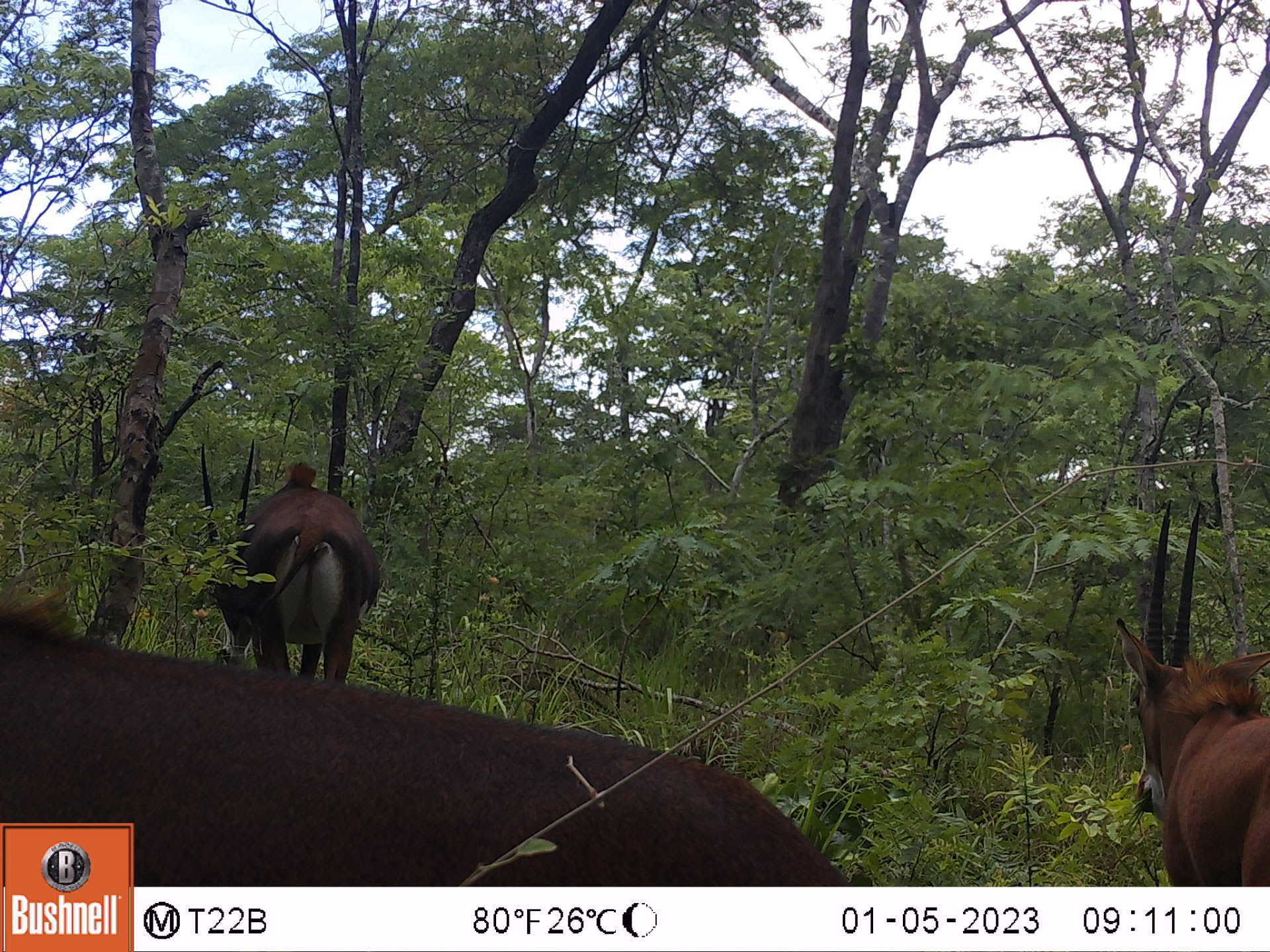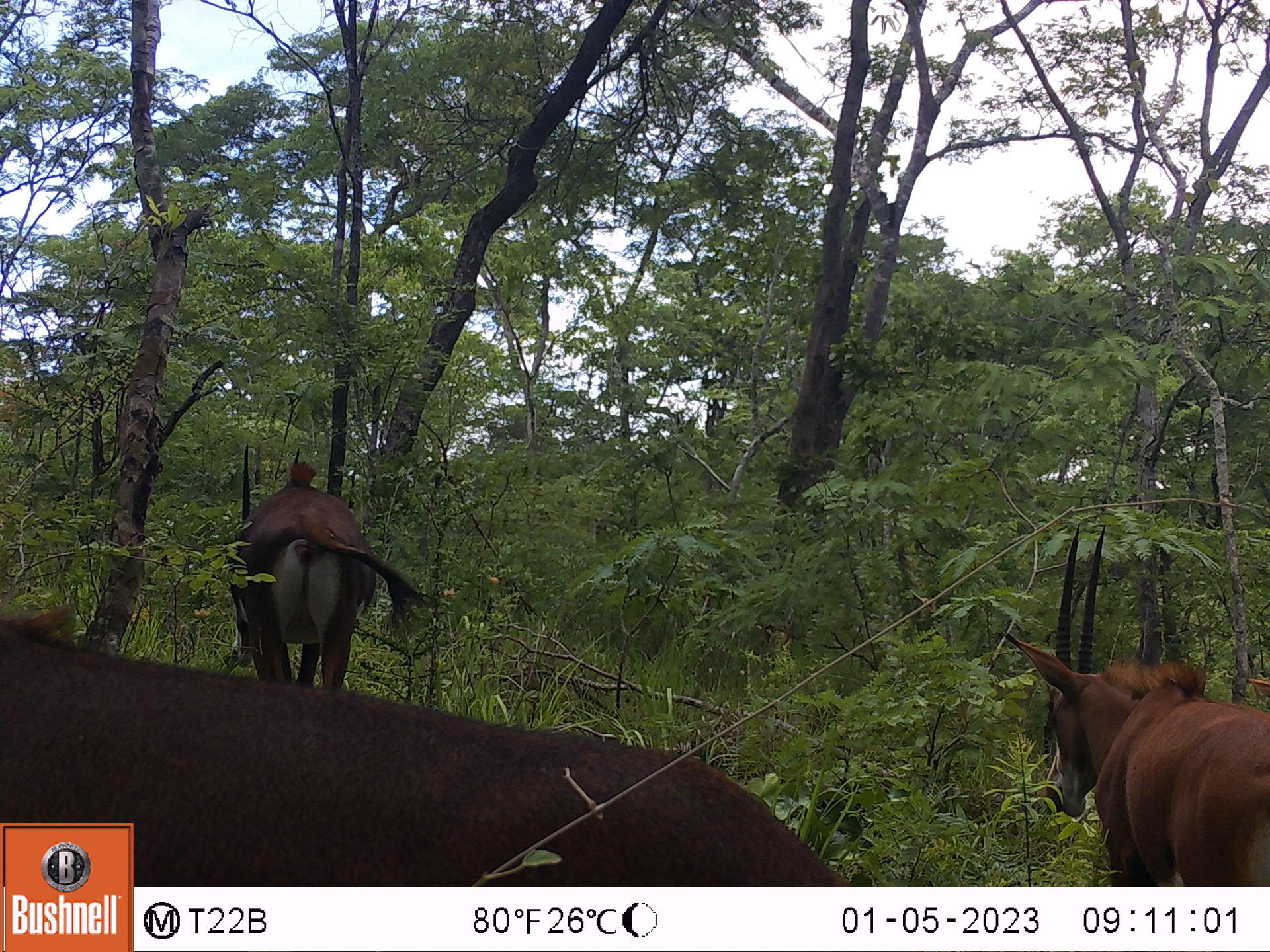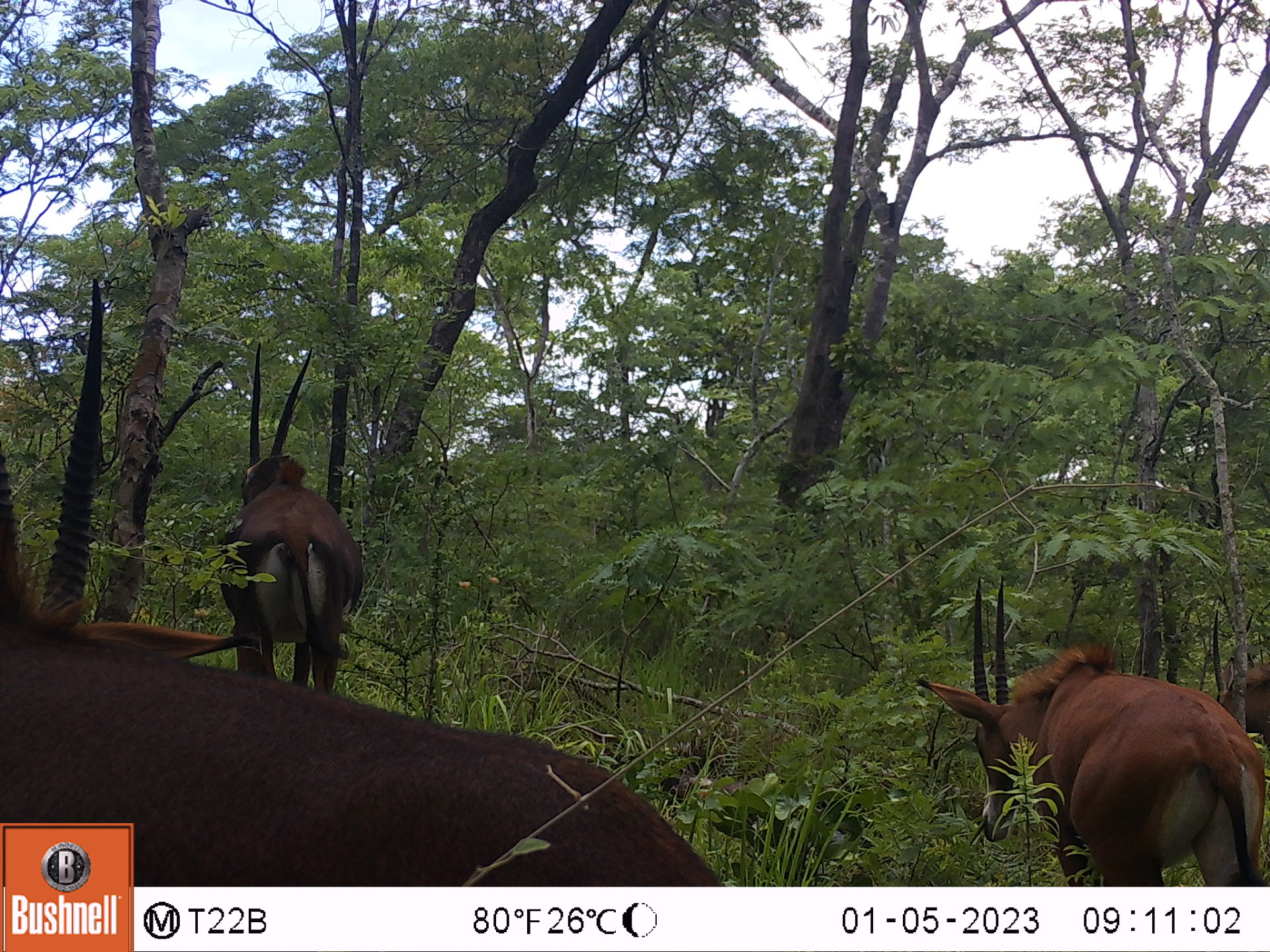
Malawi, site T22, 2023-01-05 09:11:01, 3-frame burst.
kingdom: Animalia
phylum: Chordata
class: Mammalia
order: Artiodactyla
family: Bovidae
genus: Hippotragus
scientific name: Hippotragus niger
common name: sable antelope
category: sable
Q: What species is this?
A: Sable (sable antelope) (Hippotragus niger).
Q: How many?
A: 3.